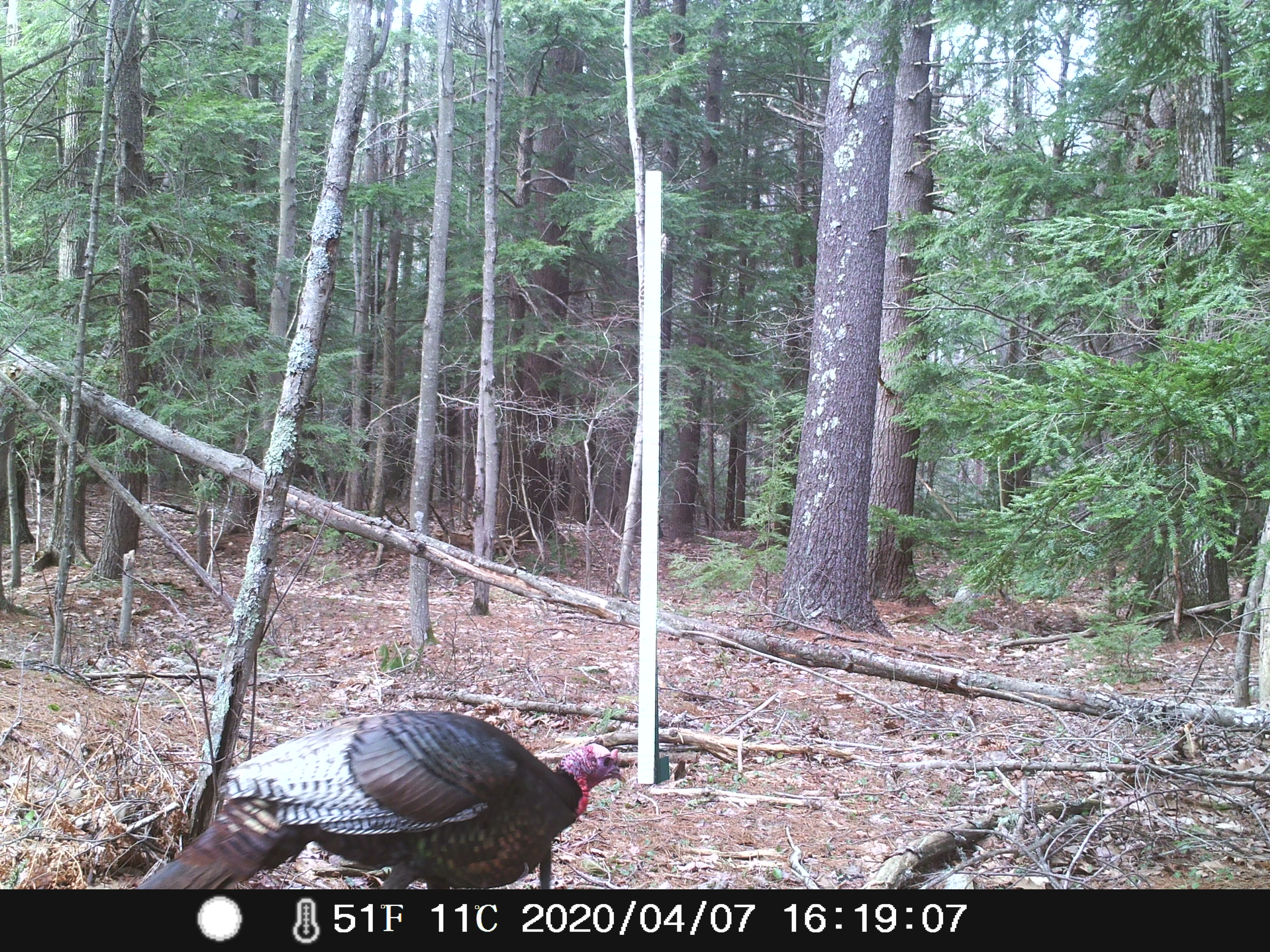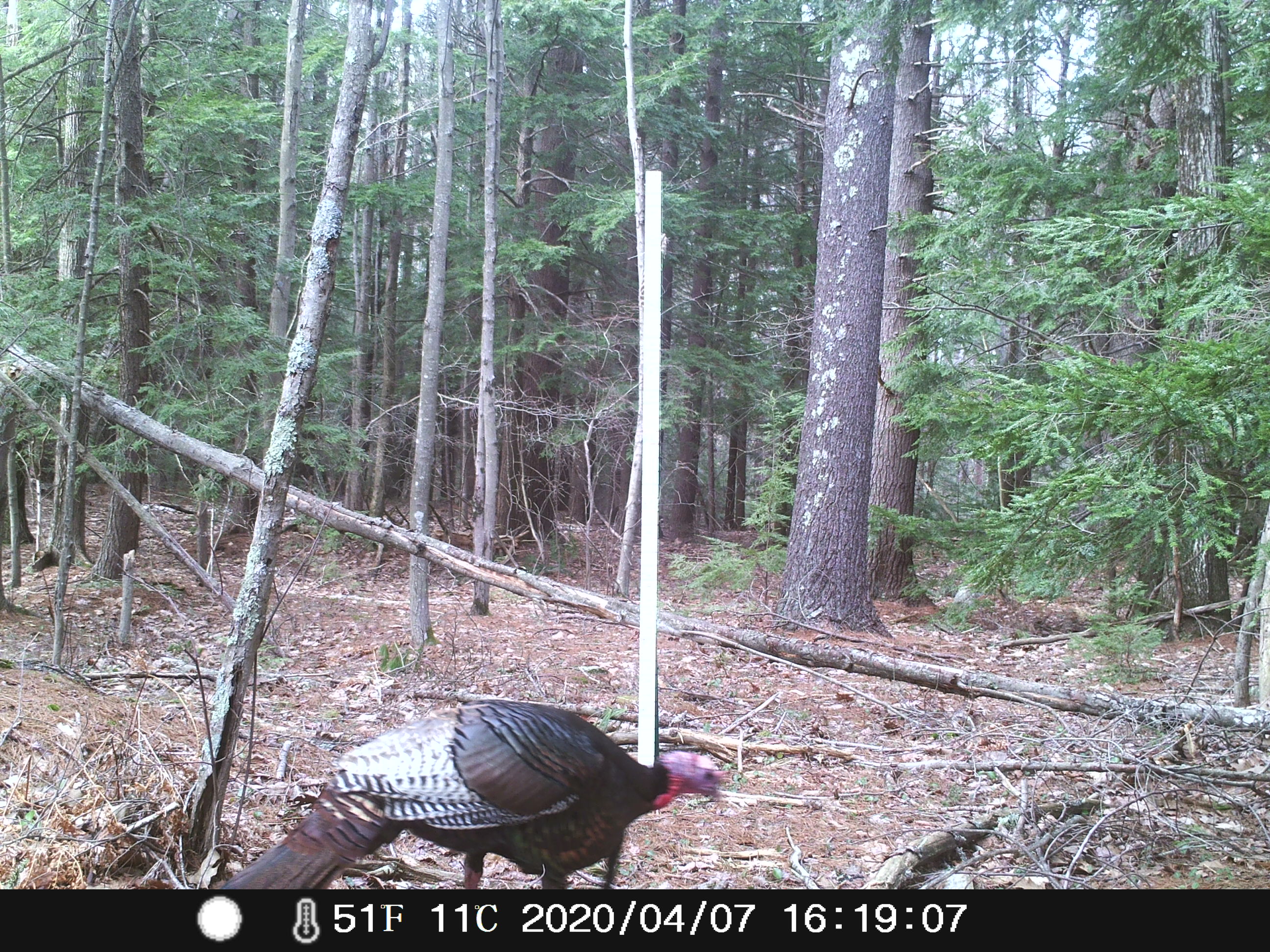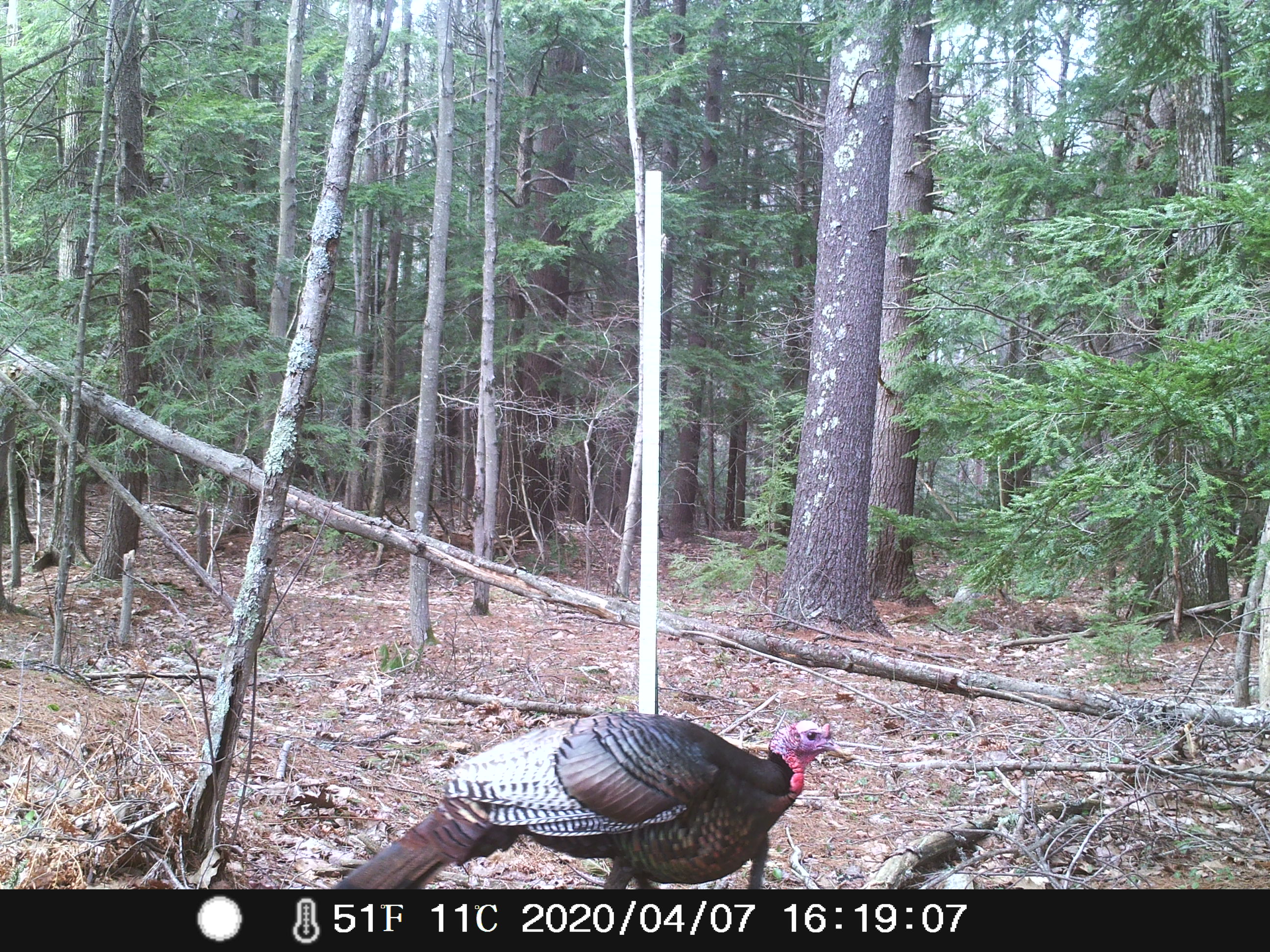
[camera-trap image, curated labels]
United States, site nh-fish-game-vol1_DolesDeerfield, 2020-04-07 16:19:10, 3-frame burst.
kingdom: Animalia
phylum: Chordata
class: Aves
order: Galliformes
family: Phasianidae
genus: Meleagris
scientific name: Meleagris gallopavo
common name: wild turkey